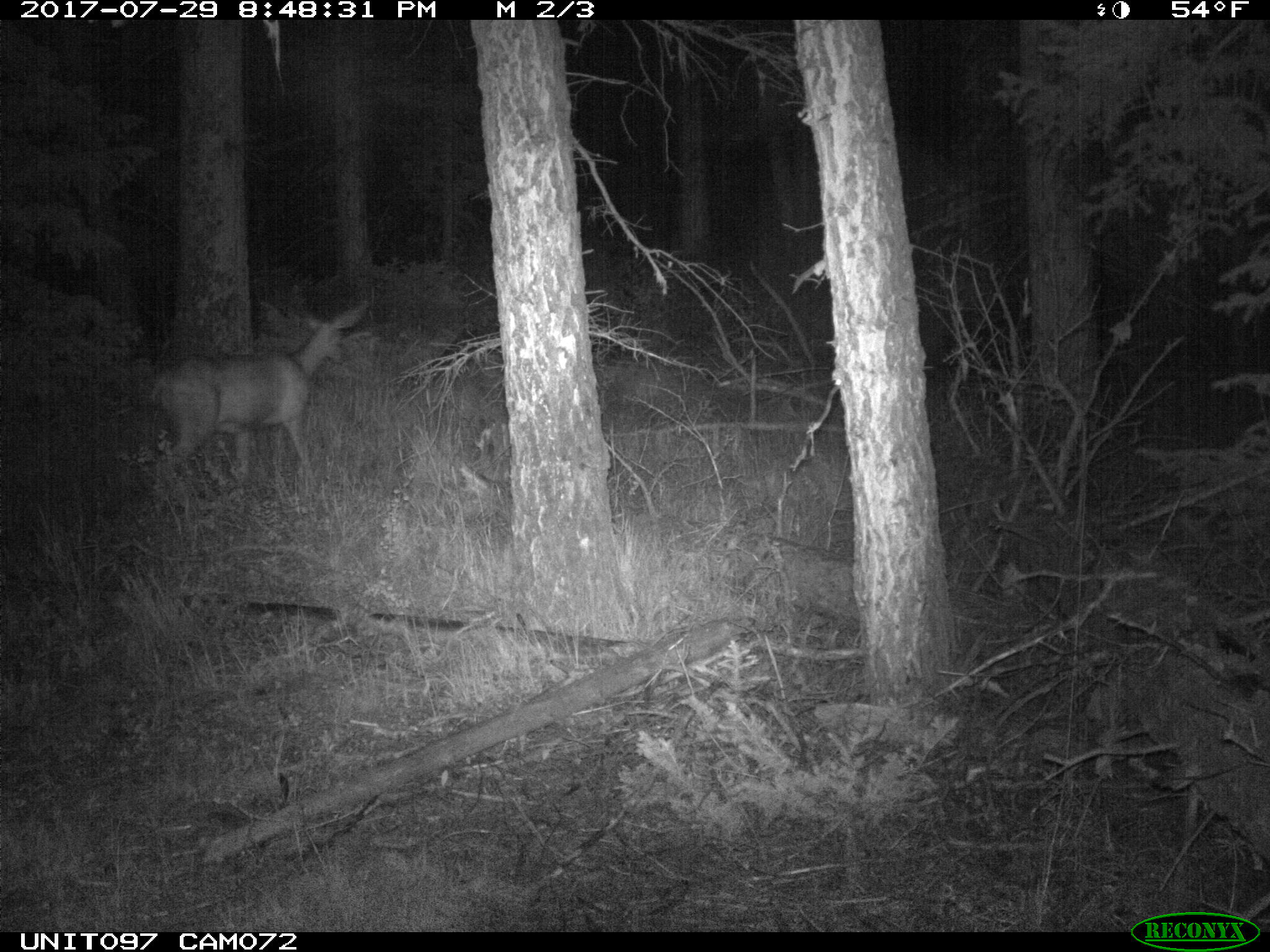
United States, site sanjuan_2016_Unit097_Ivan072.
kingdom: Animalia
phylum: Chordata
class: Mammalia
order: Artiodactyla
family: Cervidae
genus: Odocoileus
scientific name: Odocoileus hemionus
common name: mule deer